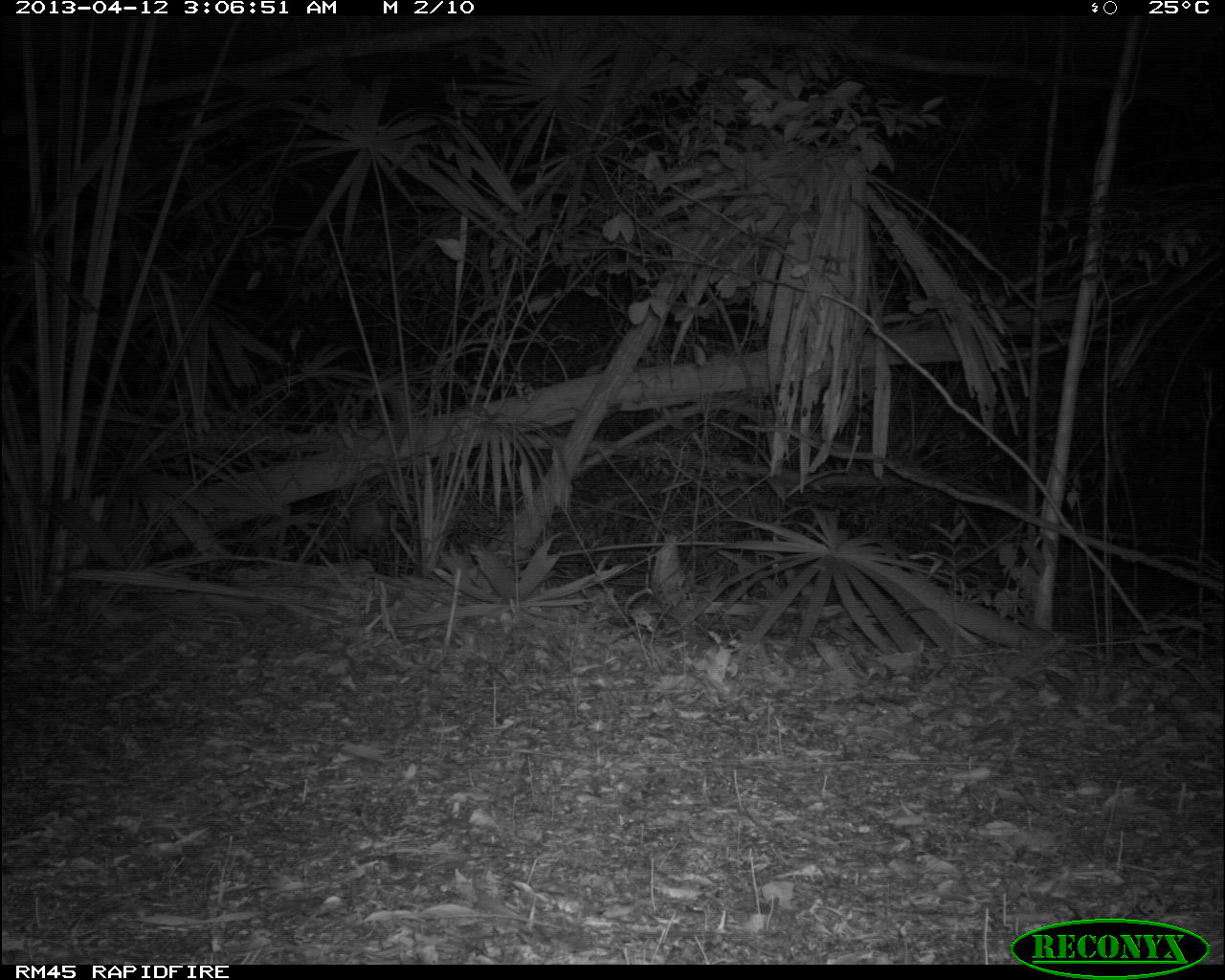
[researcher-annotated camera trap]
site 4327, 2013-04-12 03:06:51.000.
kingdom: Animalia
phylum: Chordata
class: Mammalia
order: Artiodactyla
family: Cervidae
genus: Mazama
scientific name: Mazama temama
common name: central american red brocket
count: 1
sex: male